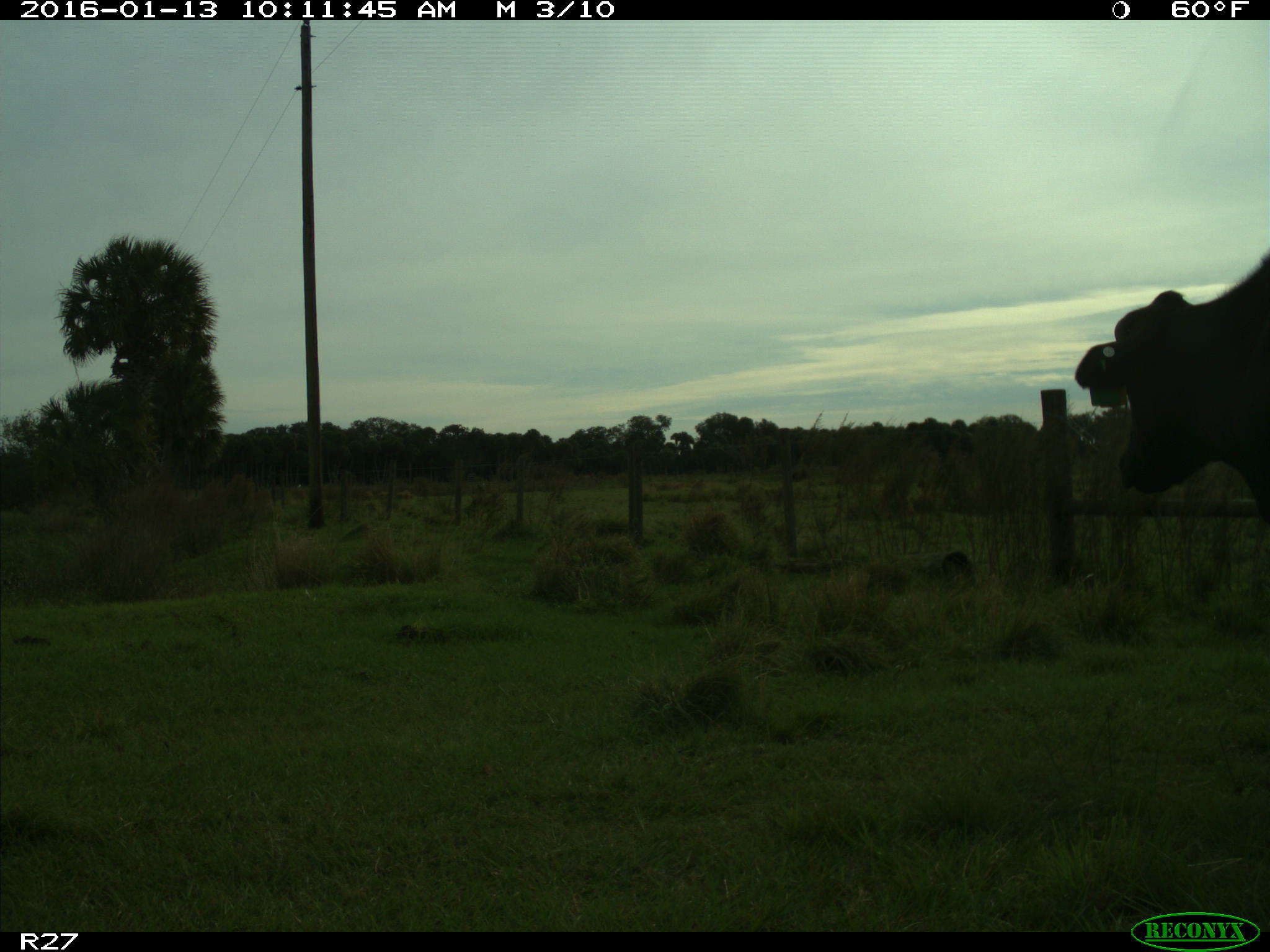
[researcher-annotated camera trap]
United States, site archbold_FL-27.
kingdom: Animalia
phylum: Chordata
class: Mammalia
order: Artiodactyla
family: Bovidae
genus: Bos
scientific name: Bos taurus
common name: domestic cow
Bos taurus (domestic cow).